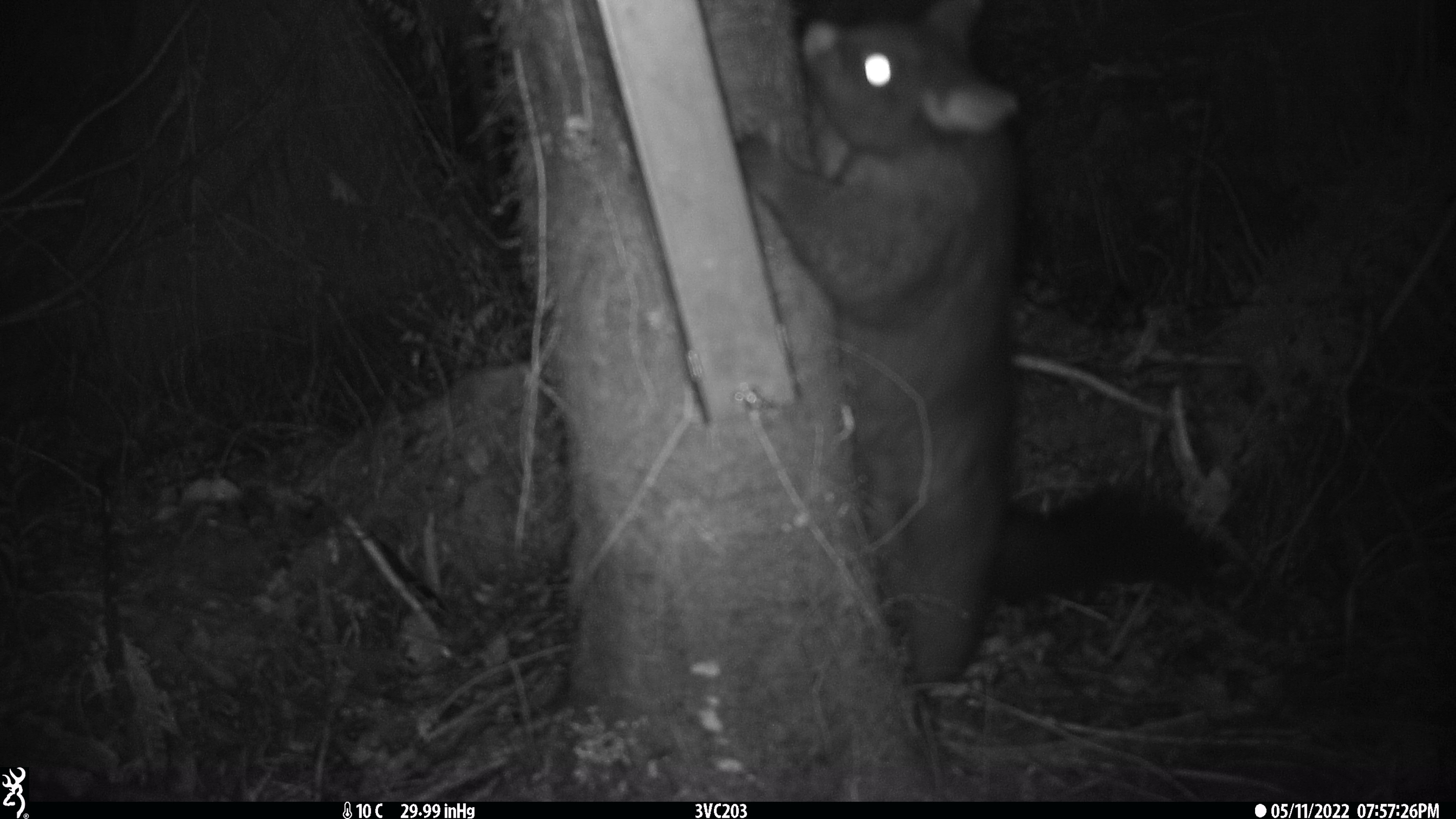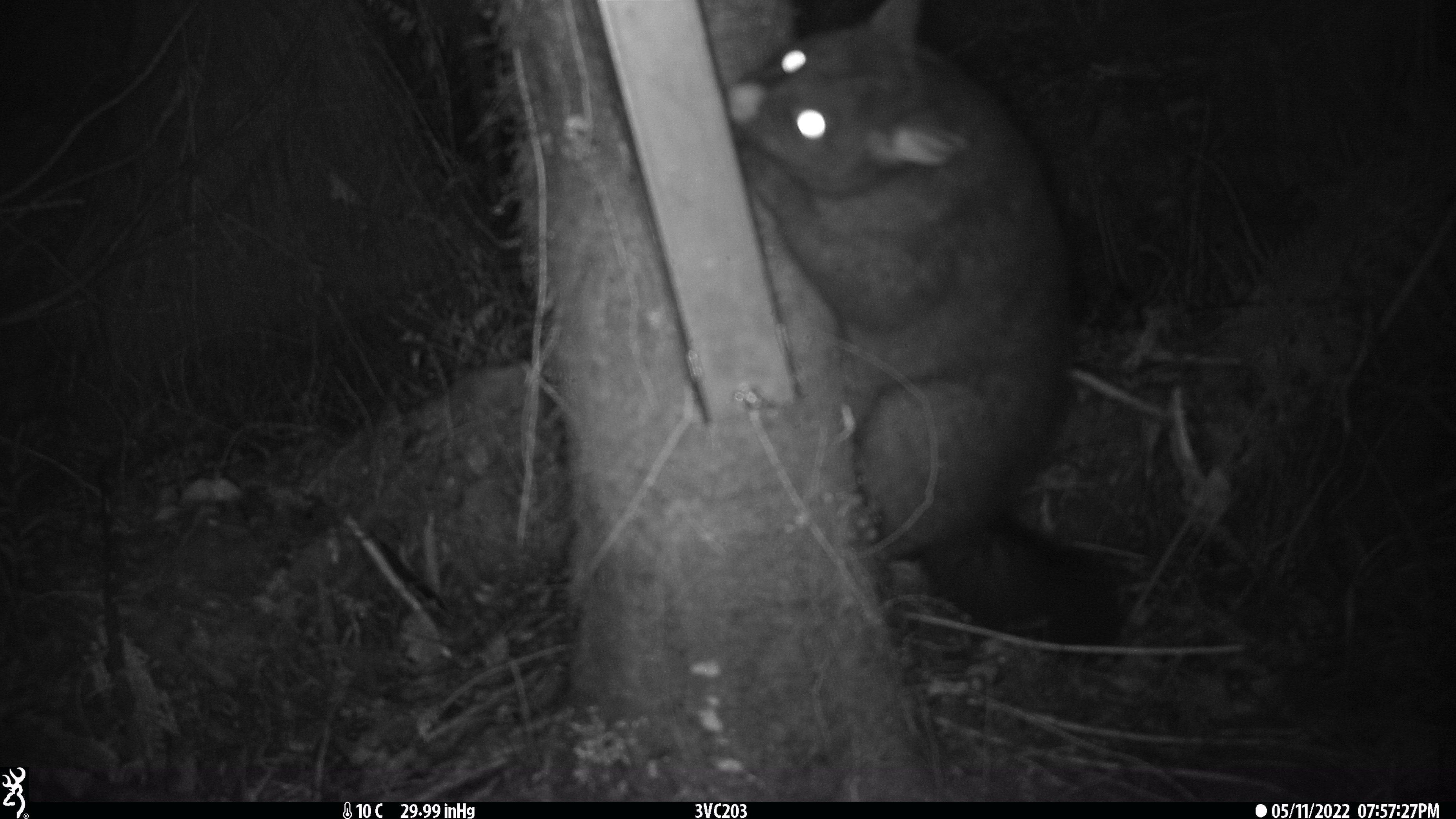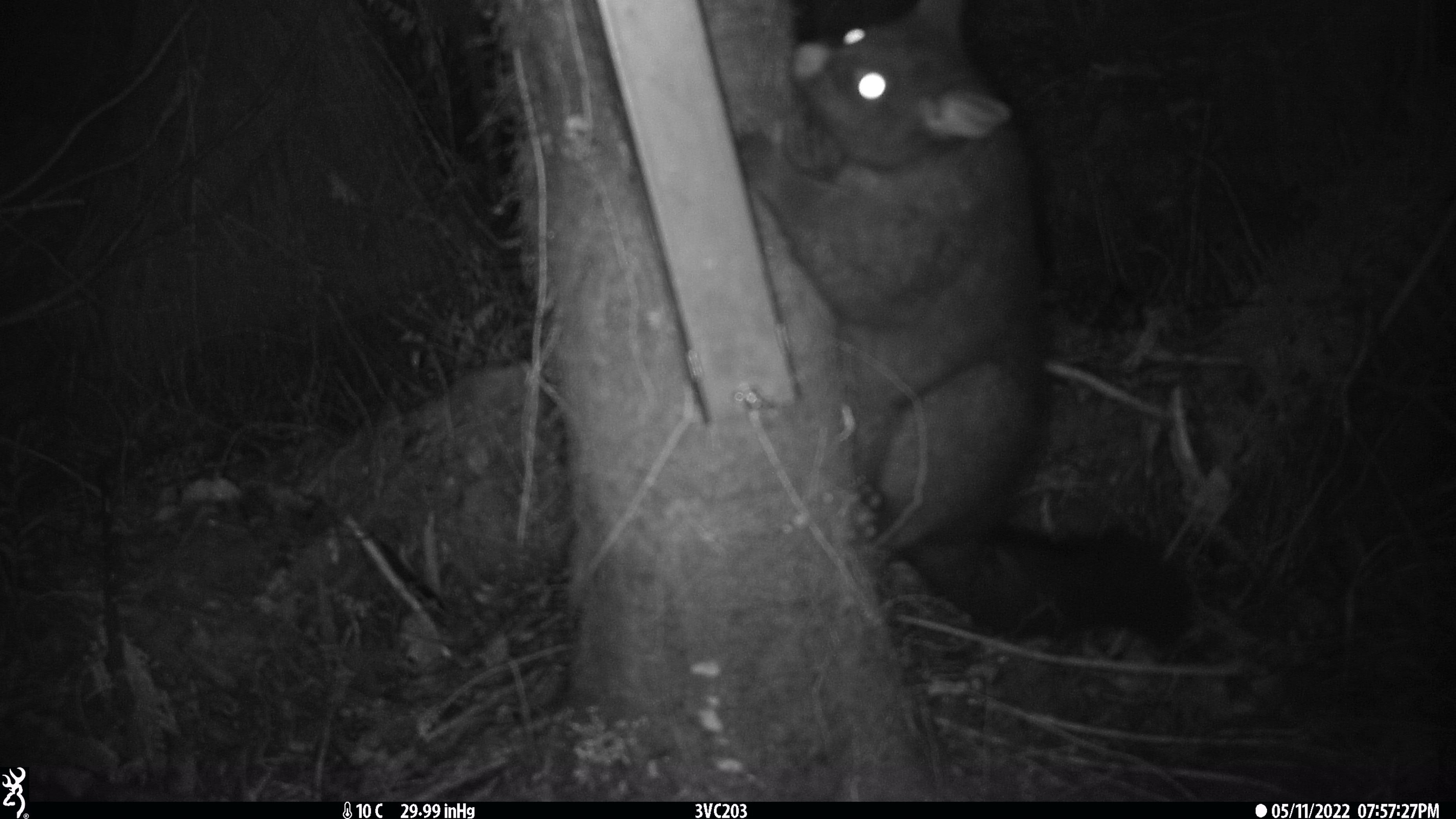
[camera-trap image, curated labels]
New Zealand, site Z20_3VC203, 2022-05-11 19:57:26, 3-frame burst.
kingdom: Animalia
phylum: Chordata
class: Mammalia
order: Diprotodontia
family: Phalangeridae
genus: Trichosurus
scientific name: Trichosurus vulpecula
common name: common brushtail possum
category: possum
Possum (common brushtail possum) (Trichosurus vulpecula).